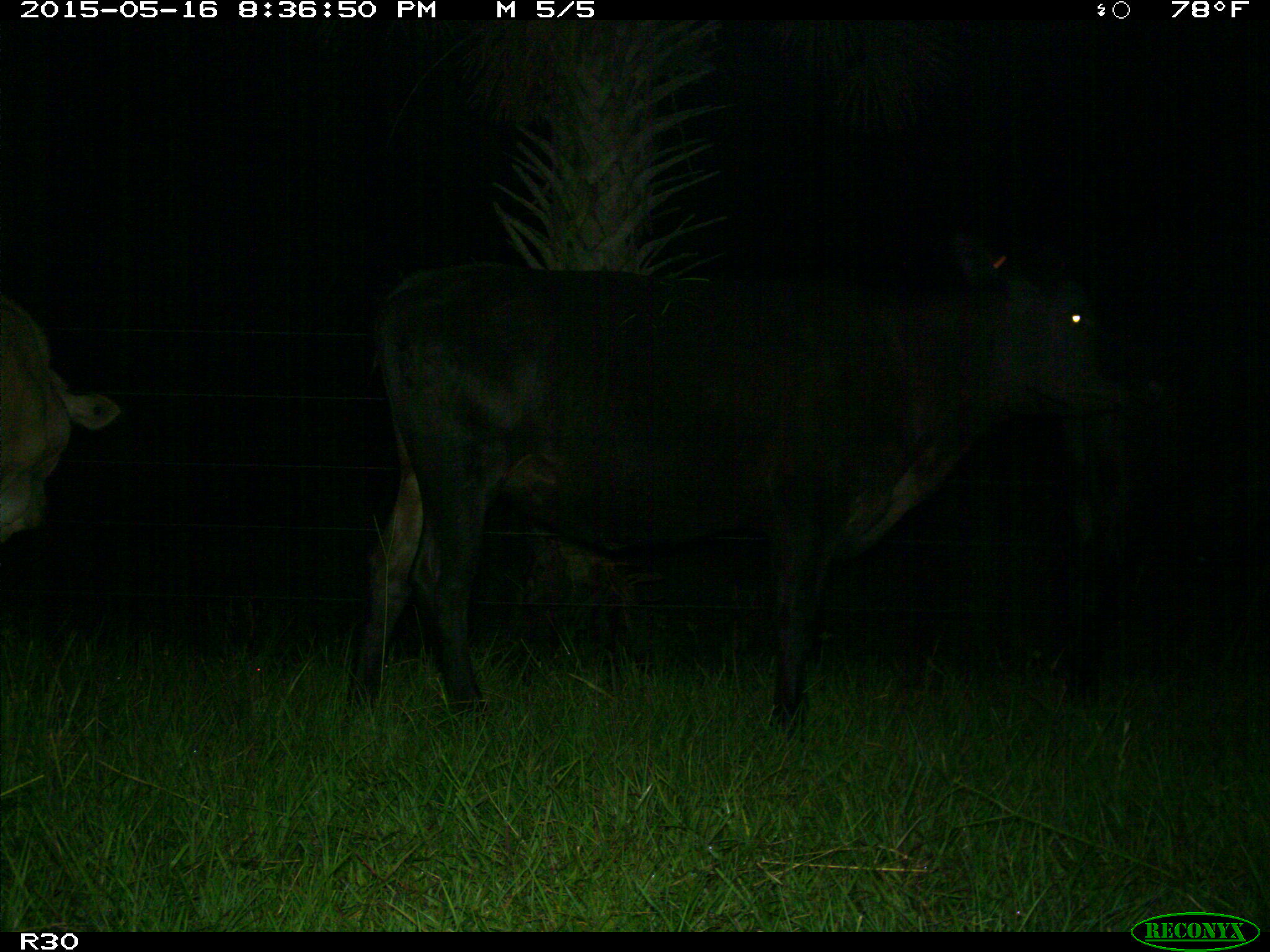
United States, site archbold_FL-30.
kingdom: Animalia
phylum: Chordata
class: Mammalia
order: Artiodactyla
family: Bovidae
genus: Bos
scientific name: Bos taurus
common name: domestic cow